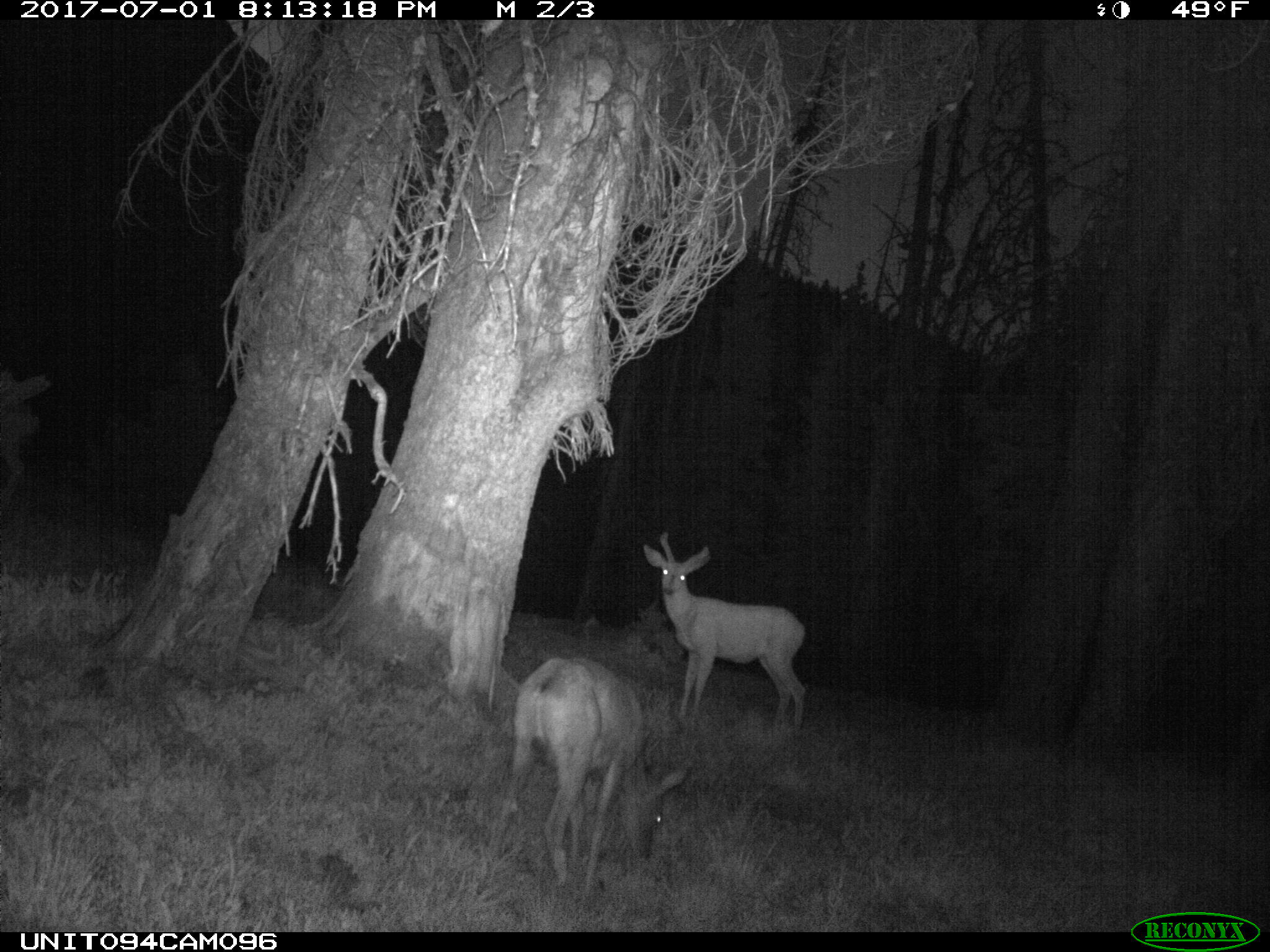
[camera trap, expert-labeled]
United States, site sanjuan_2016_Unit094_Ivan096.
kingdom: Animalia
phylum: Chordata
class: Mammalia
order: Artiodactyla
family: Cervidae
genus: Odocoileus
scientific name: Odocoileus hemionus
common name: mule deer